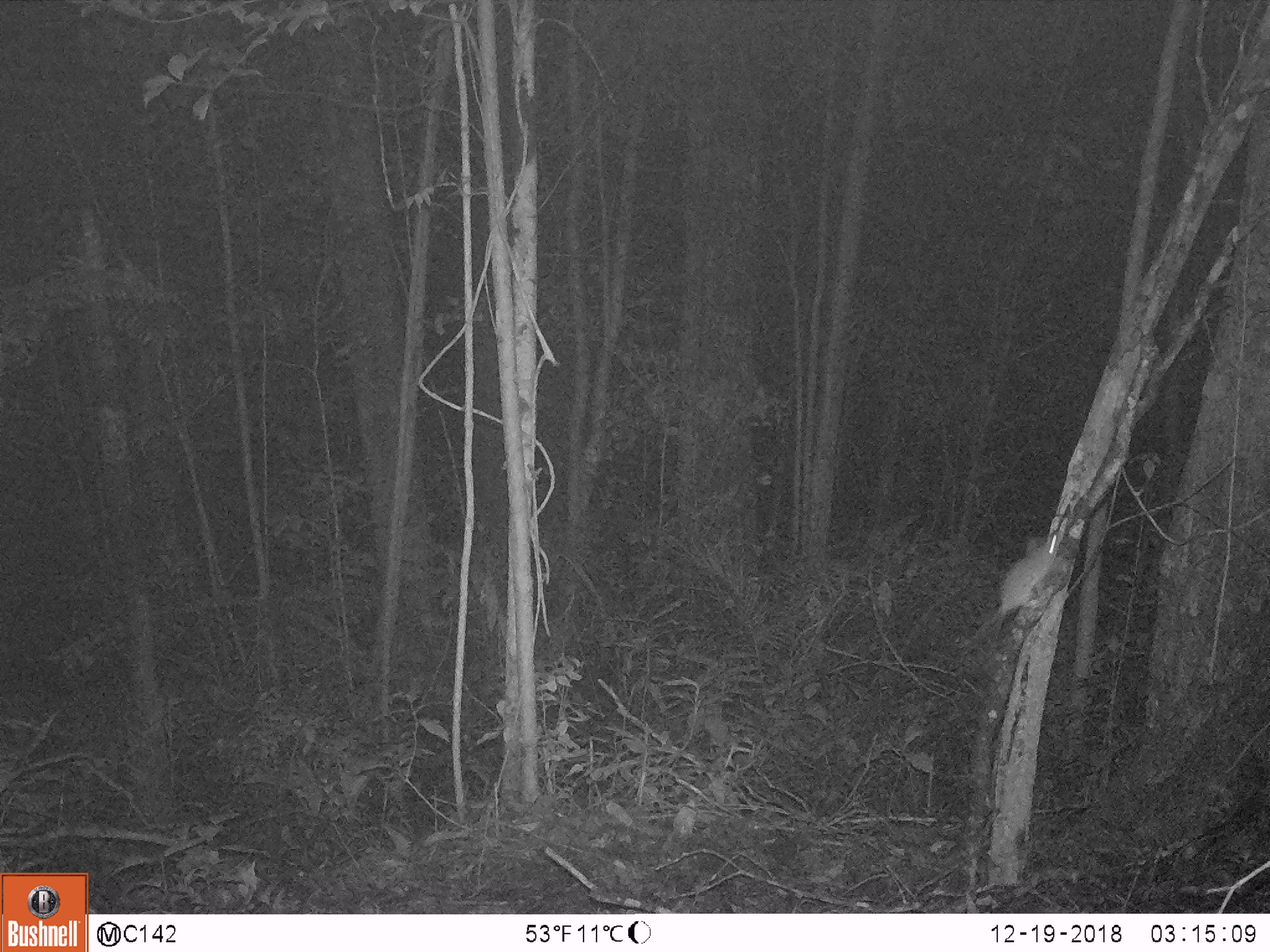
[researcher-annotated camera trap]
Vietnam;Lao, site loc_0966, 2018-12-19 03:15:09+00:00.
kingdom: Animalia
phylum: Chordata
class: Mammalia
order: Rodentia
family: Muridae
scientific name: Muridae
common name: old-world mice and rats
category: unidentified murid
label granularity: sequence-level